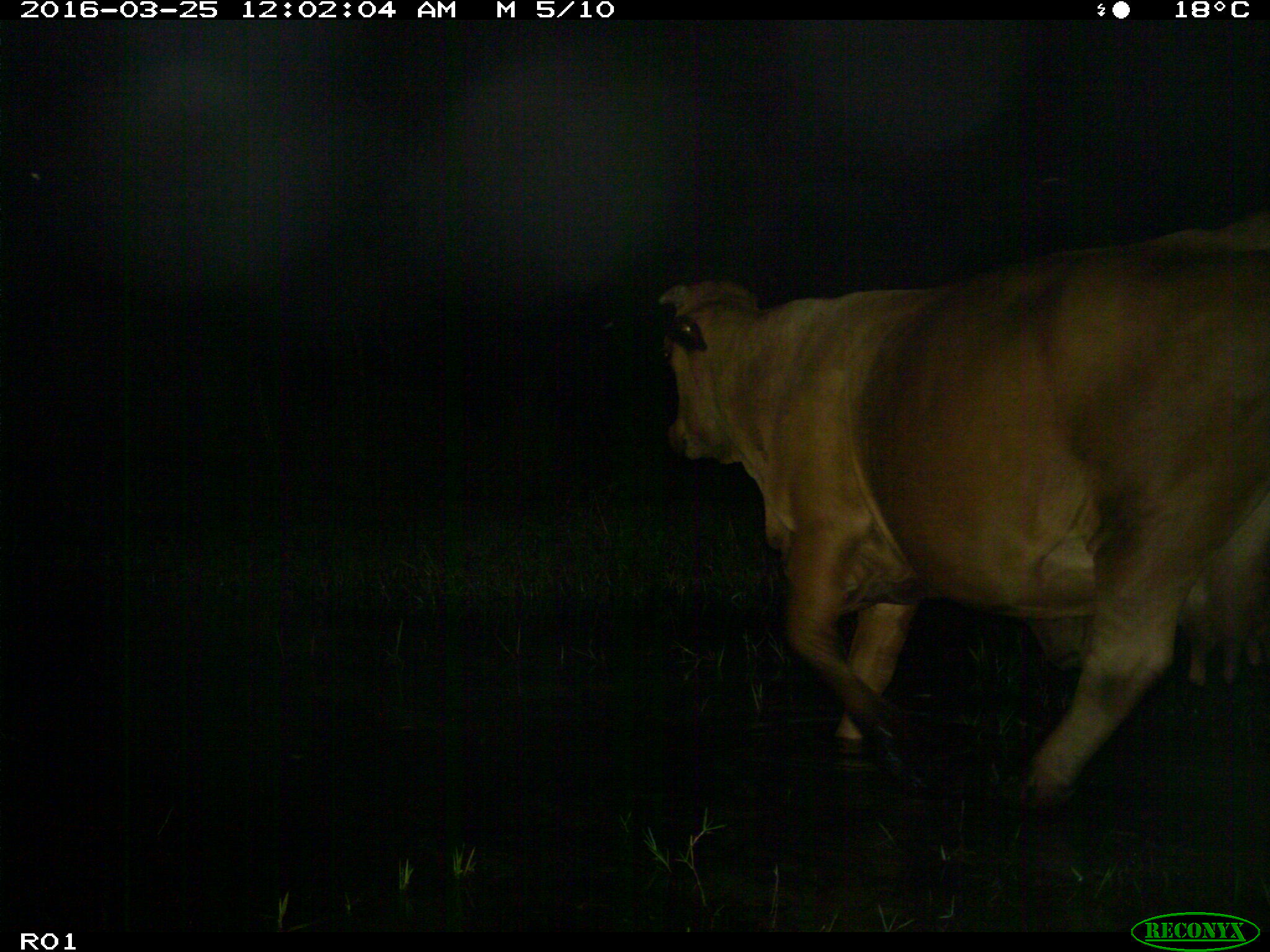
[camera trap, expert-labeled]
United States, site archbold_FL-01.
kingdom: Animalia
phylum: Chordata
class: Mammalia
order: Artiodactyla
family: Bovidae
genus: Bos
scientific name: Bos taurus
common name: domestic cow